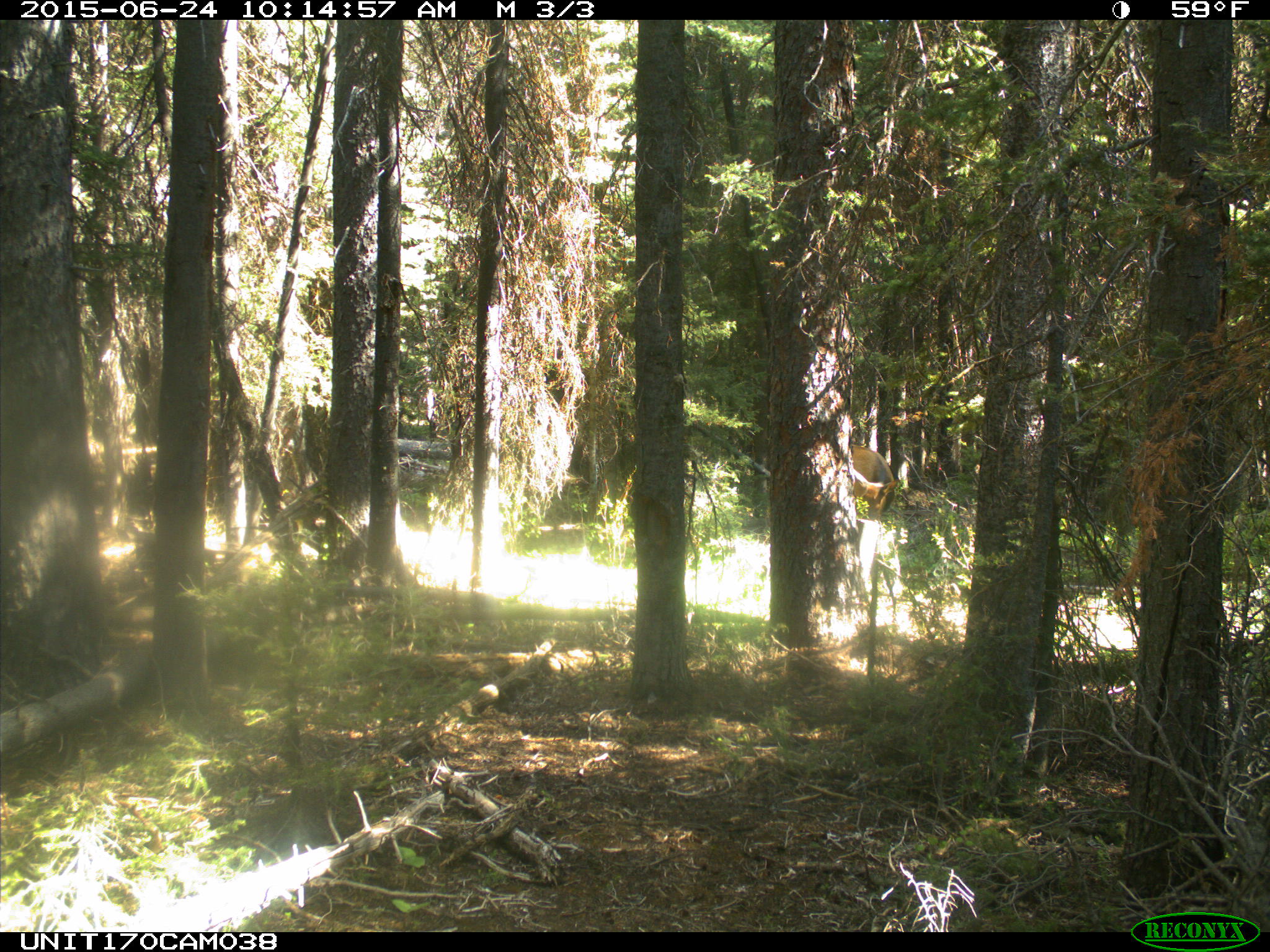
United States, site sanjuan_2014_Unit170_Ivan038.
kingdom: Animalia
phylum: Chordata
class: Mammalia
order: Artiodactyla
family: Cervidae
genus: Cervus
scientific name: Cervus elaphus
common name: red deer